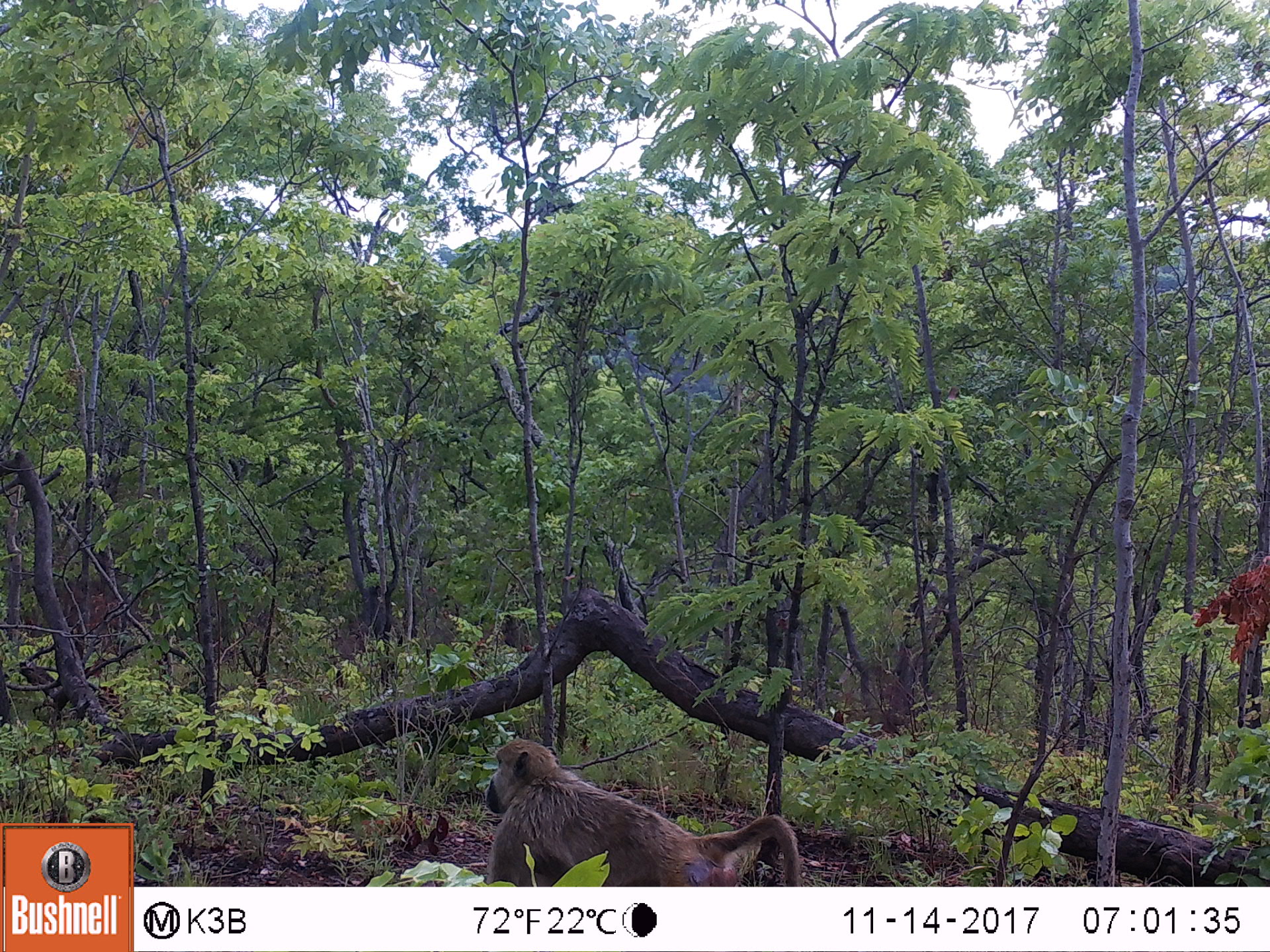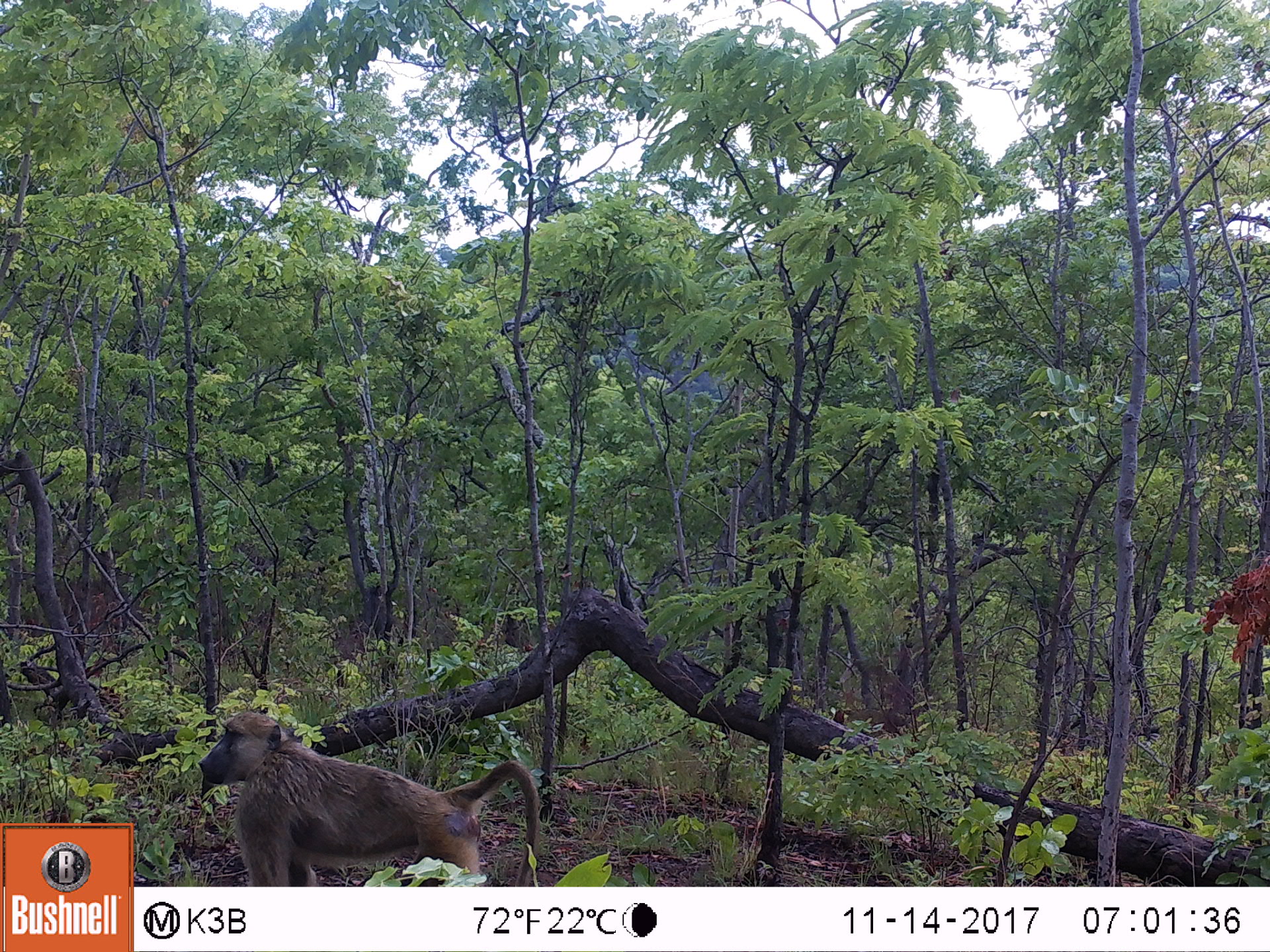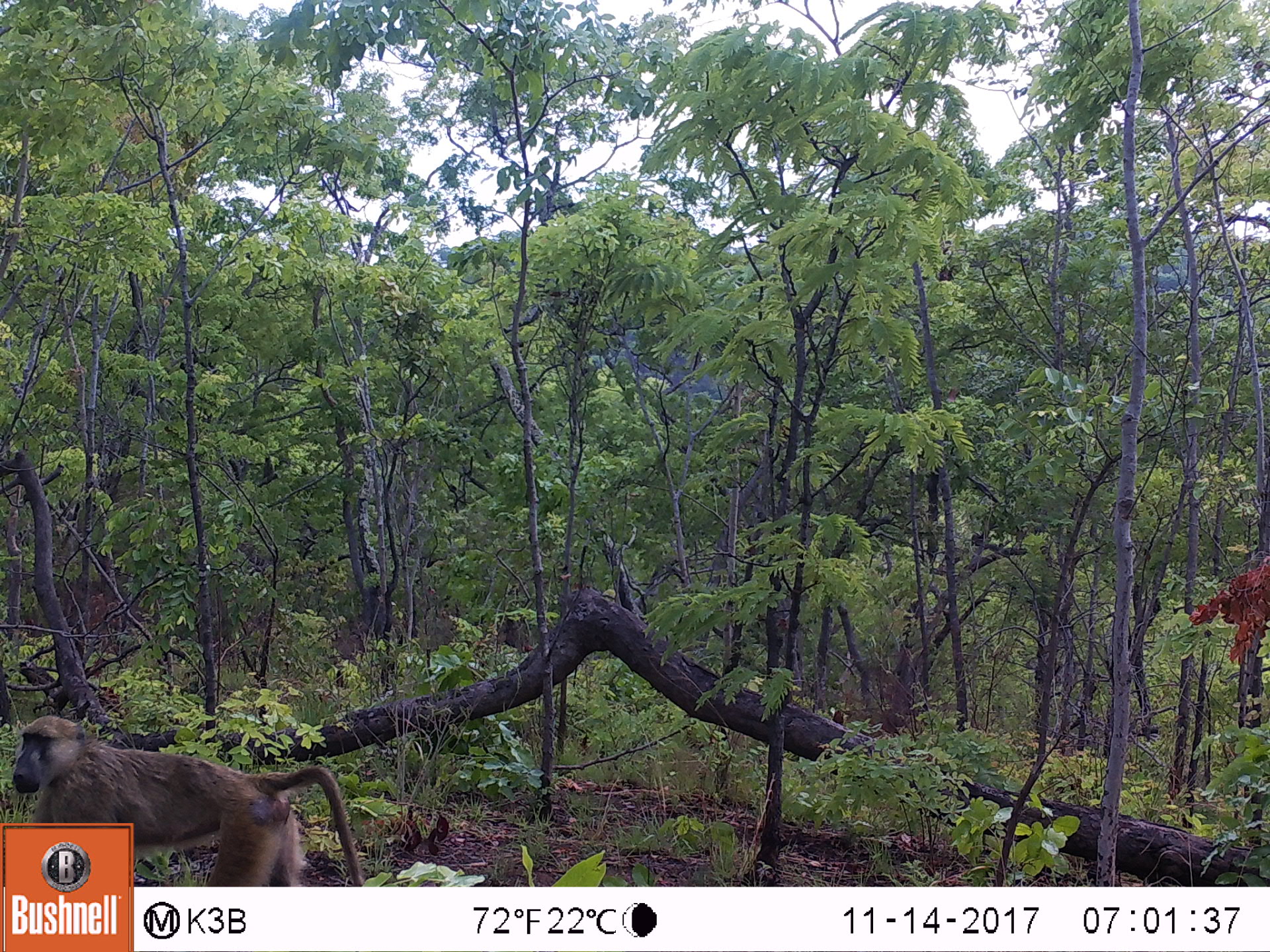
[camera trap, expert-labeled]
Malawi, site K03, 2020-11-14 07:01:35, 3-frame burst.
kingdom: Animalia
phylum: Chordata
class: Mammalia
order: Primates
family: Cercopithecidae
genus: Papio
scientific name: Papio cynocephalus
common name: yellow baboon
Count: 1.